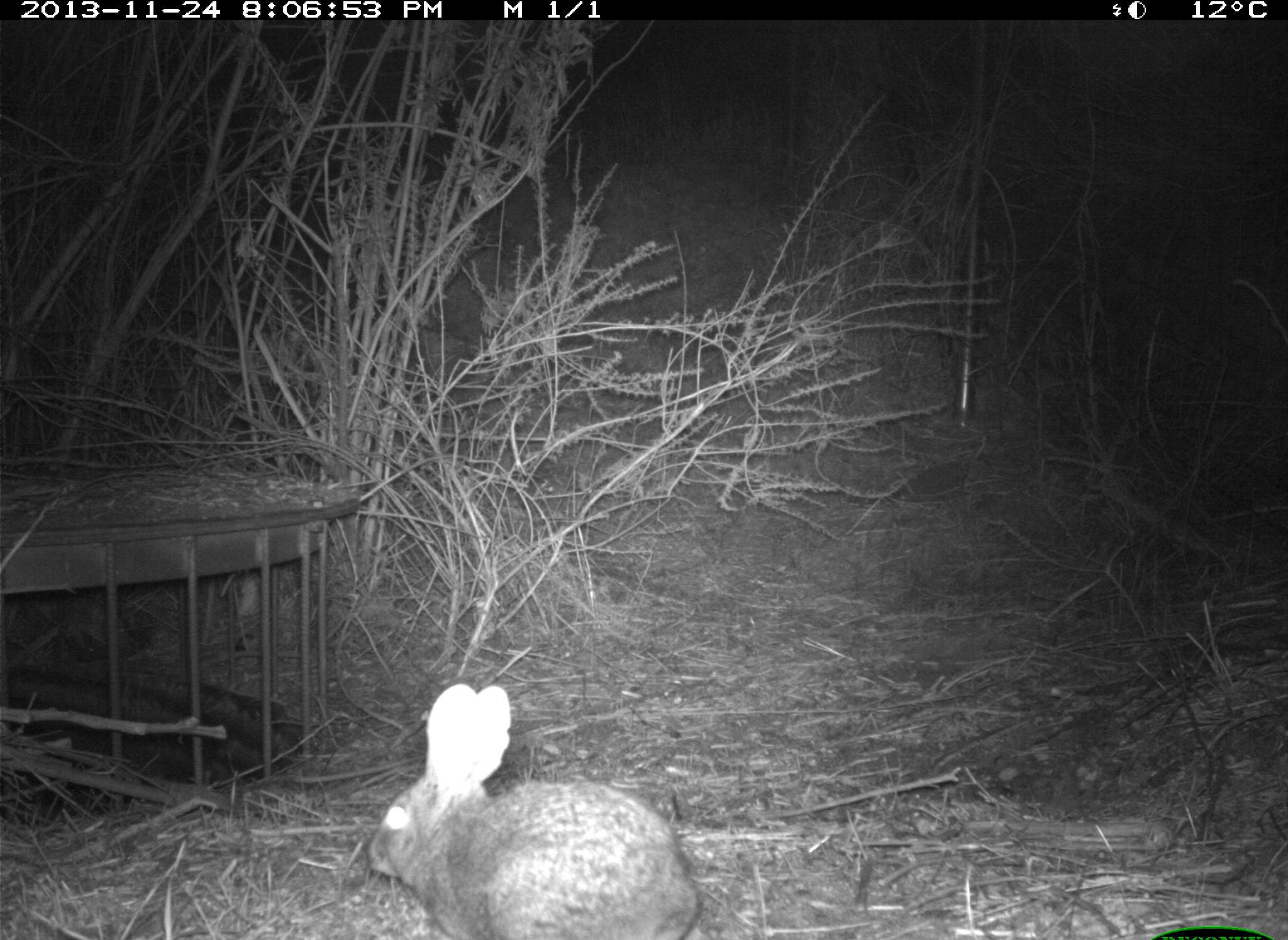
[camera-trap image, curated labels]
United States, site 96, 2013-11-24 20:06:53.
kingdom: Animalia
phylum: Chordata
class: Mammalia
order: Lagomorpha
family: Leporidae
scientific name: Leporidae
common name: rabbits and hares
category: rabbit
Rabbit (rabbits and hares) (Leporidae).